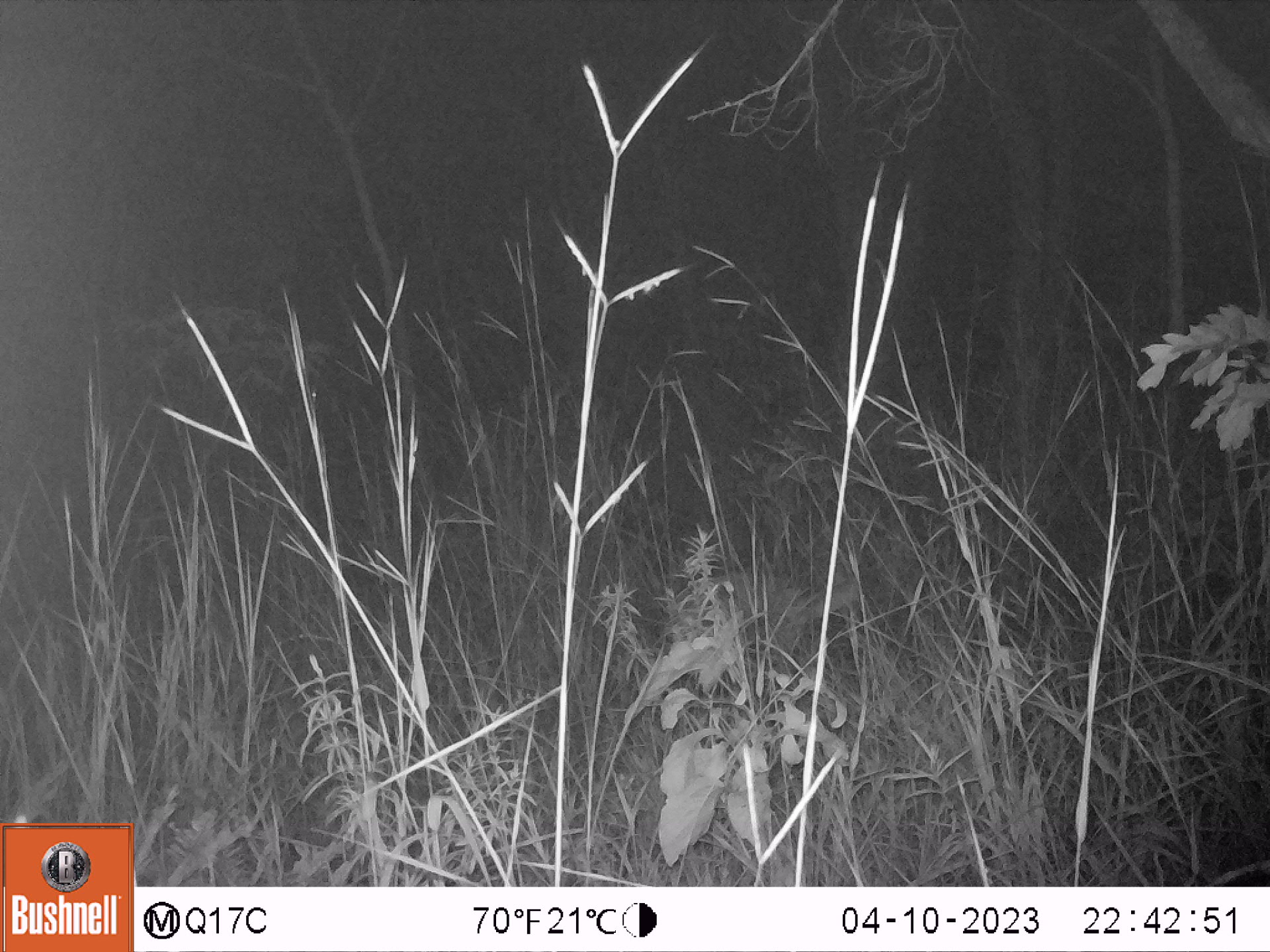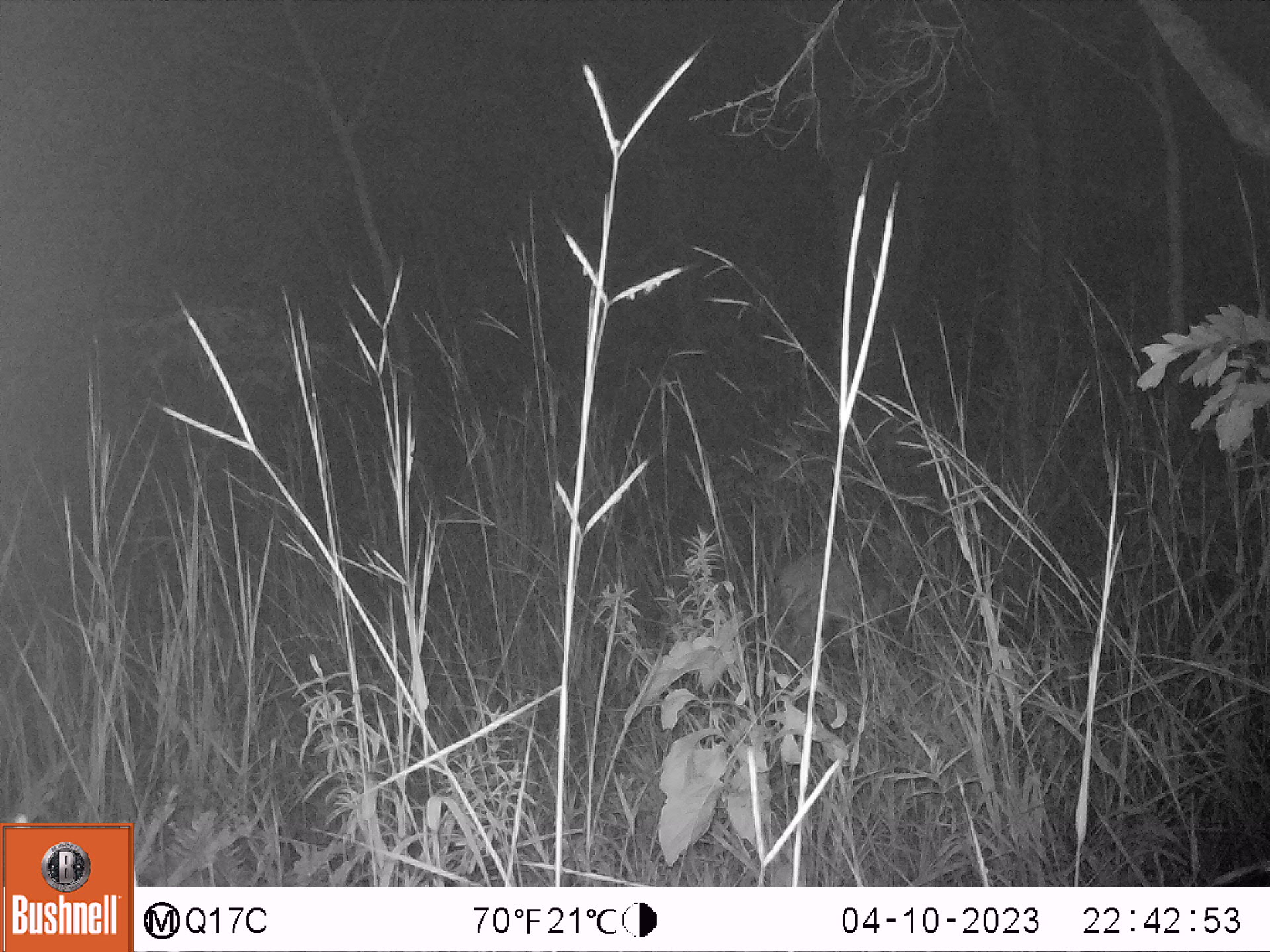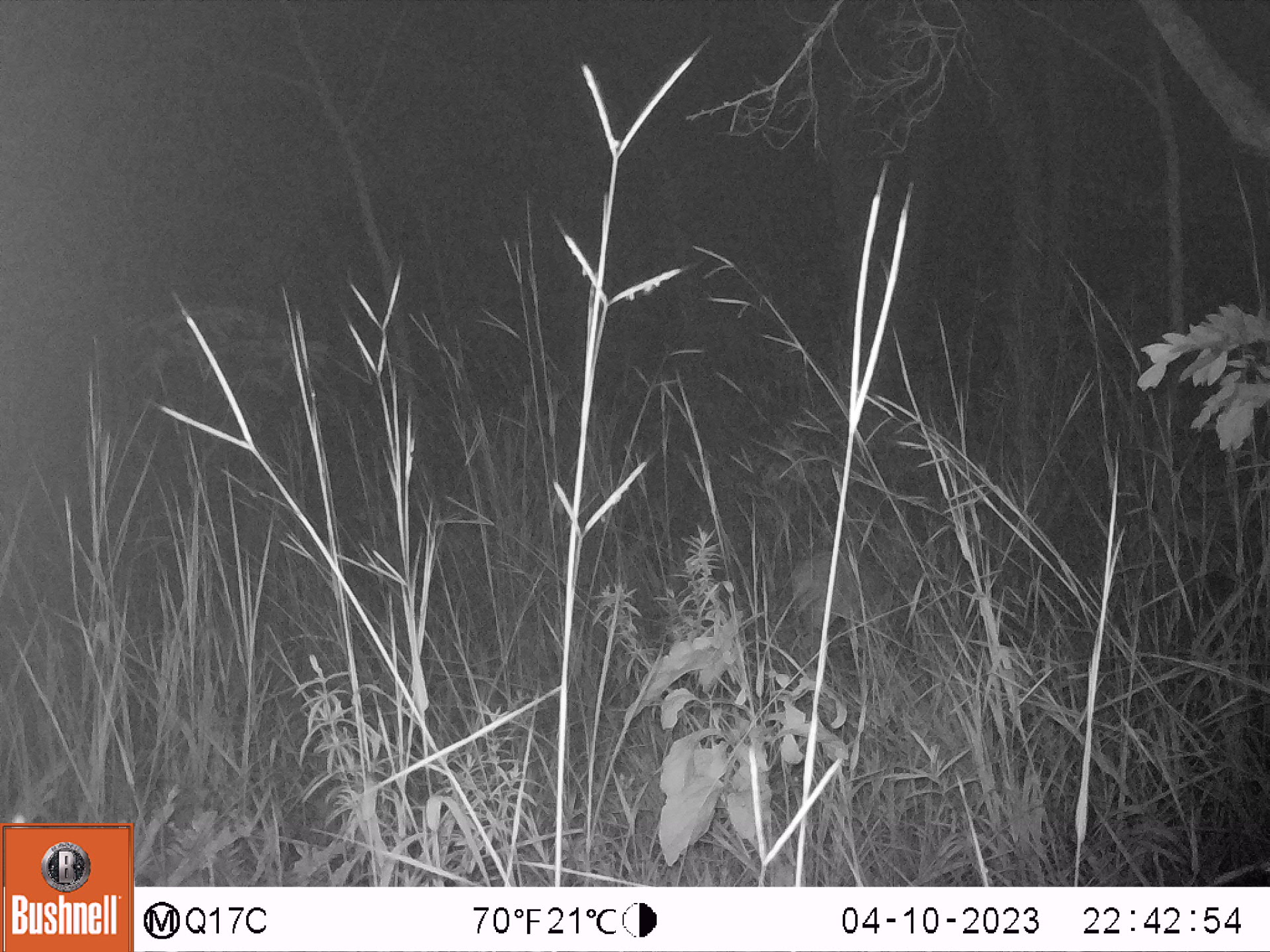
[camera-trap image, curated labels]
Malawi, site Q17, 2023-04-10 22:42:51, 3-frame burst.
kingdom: Animalia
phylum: Chordata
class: Mammalia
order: Artiodactyla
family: Bovidae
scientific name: Antilopinae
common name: small antelope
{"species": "small antelope (Antilopinae)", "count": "1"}